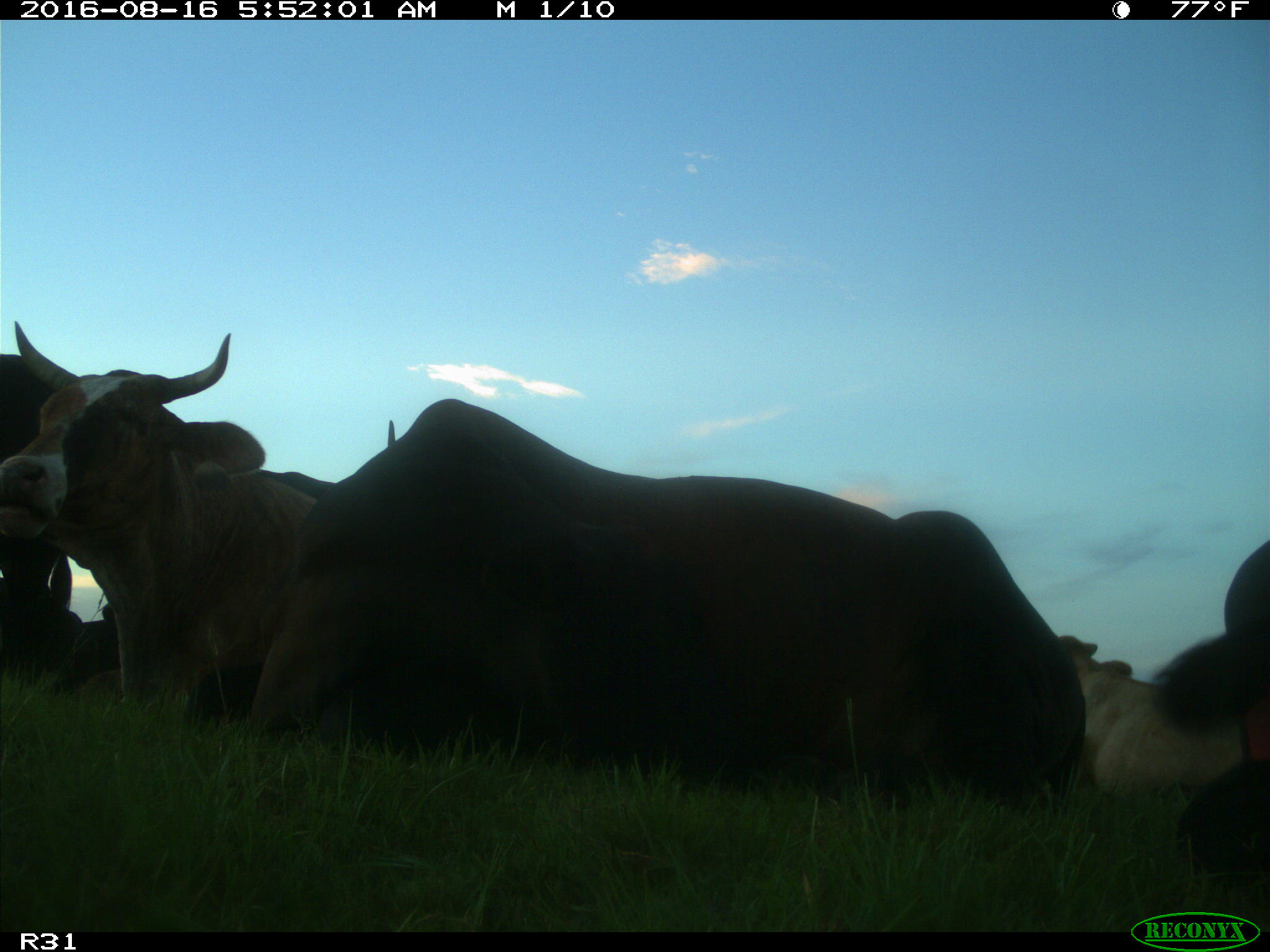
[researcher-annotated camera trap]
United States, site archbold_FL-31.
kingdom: Animalia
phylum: Chordata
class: Mammalia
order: Artiodactyla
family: Bovidae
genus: Bos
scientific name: Bos taurus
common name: domestic cow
Bos taurus (domestic cow).